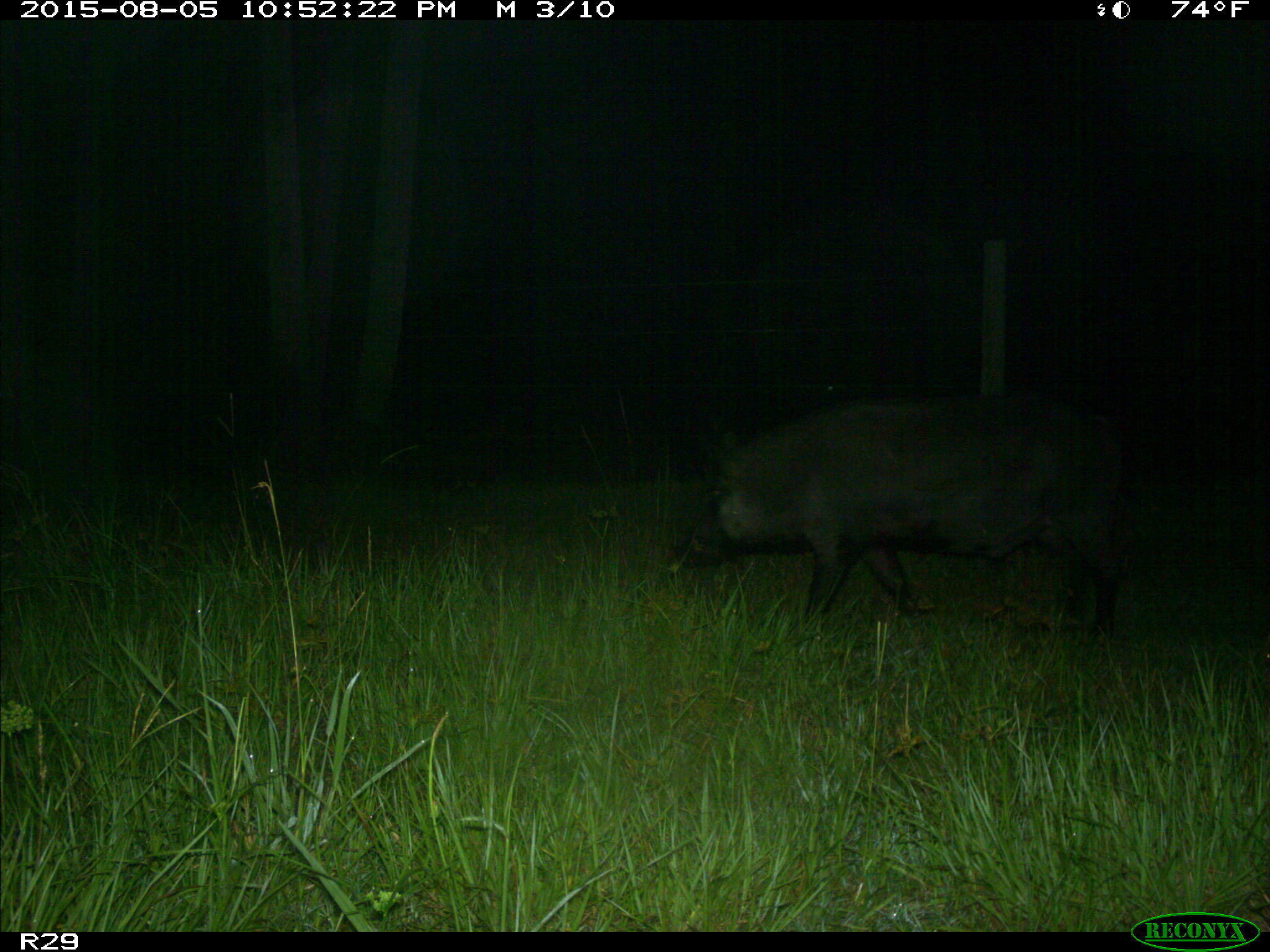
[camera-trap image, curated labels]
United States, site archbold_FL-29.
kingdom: Animalia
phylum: Chordata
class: Mammalia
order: Artiodactyla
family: Suidae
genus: Sus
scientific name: Sus scrofa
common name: wild boar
Sus scrofa (wild boar).